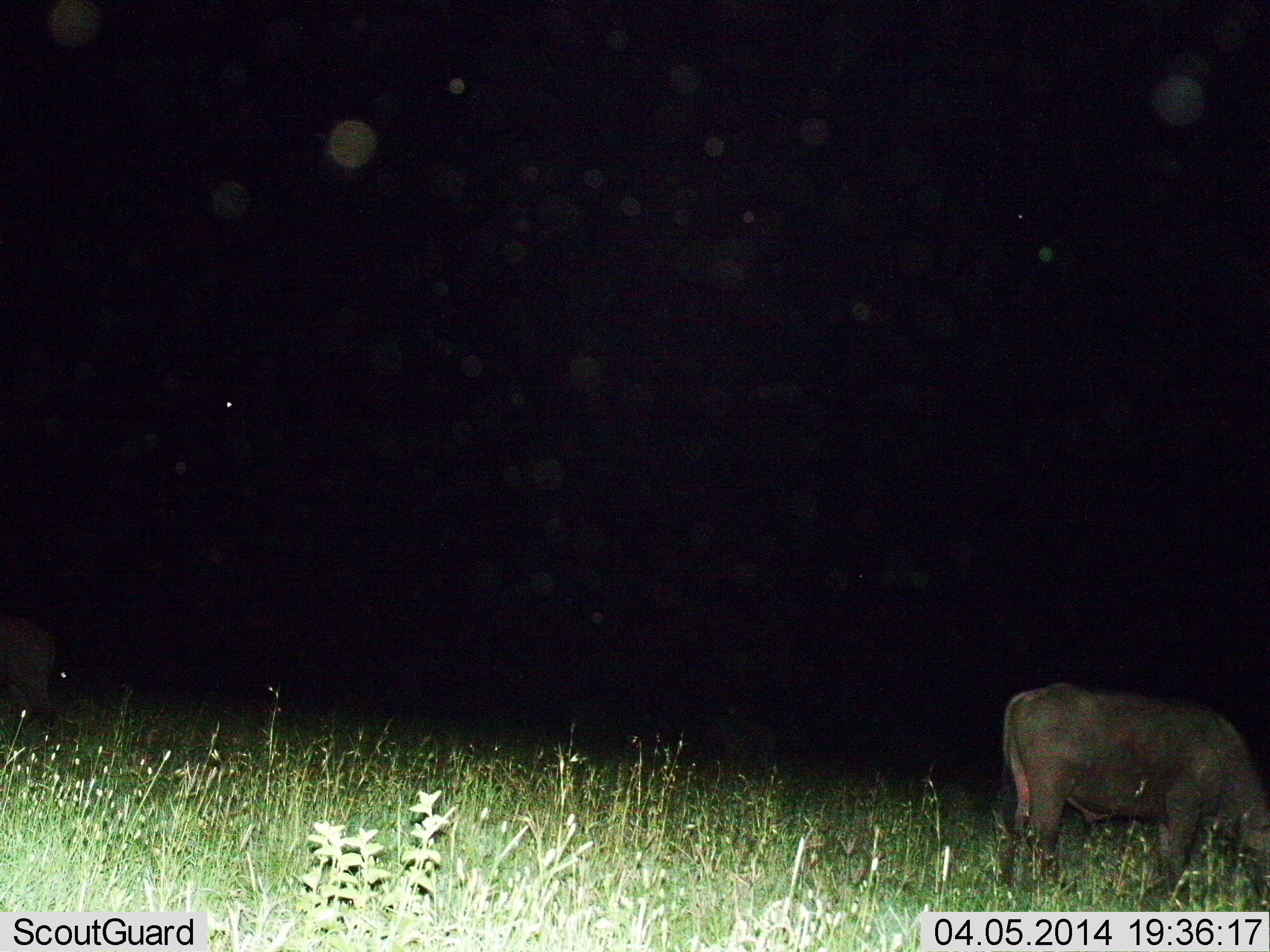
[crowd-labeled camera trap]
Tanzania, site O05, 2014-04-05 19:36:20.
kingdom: Animalia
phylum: Chordata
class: Mammalia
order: Artiodactyla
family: Bovidae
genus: Syncerus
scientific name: Syncerus caffer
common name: cape buffalo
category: buffalo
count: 1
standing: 40%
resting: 0%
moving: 0%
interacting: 0%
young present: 0%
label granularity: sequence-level